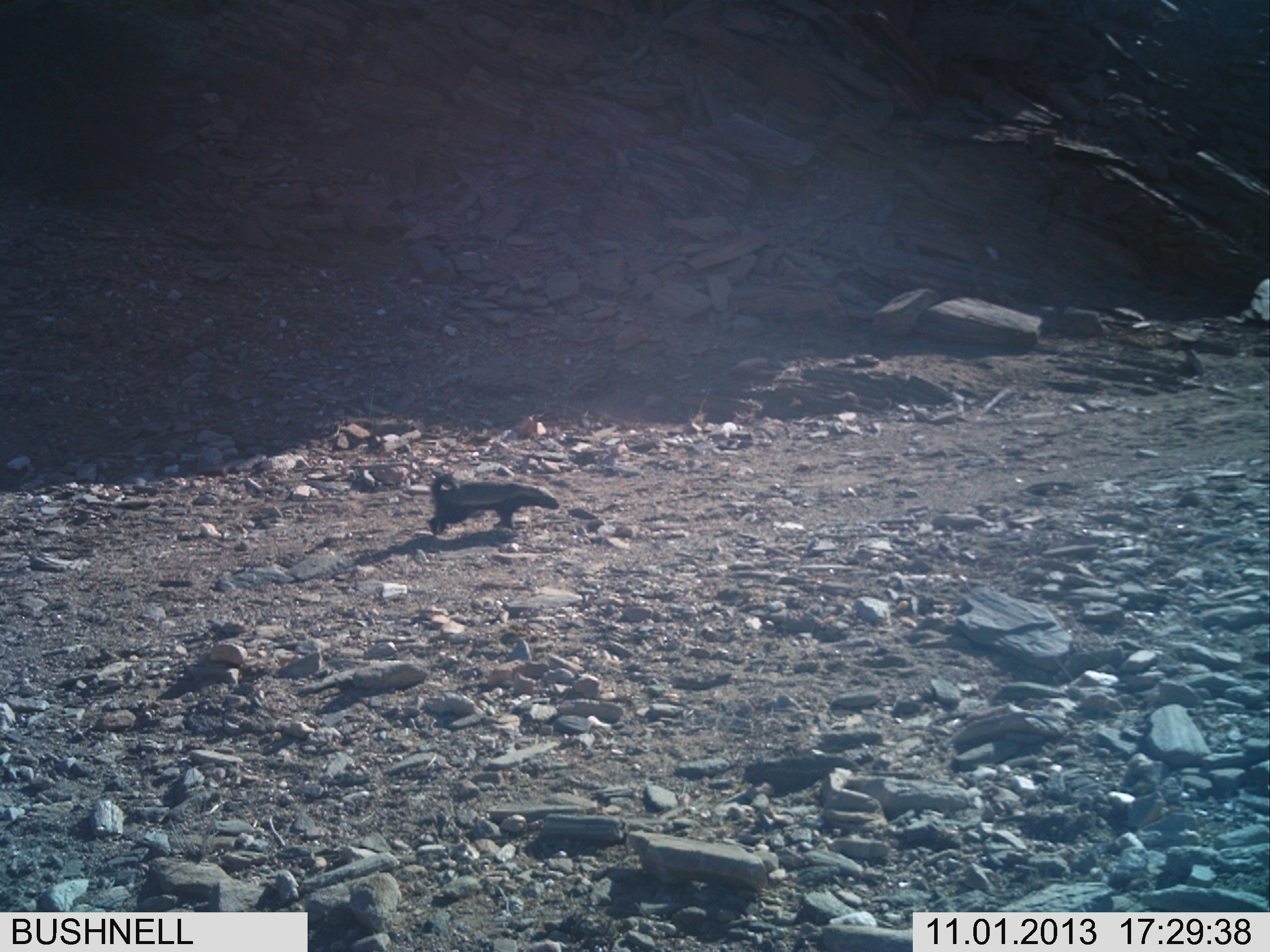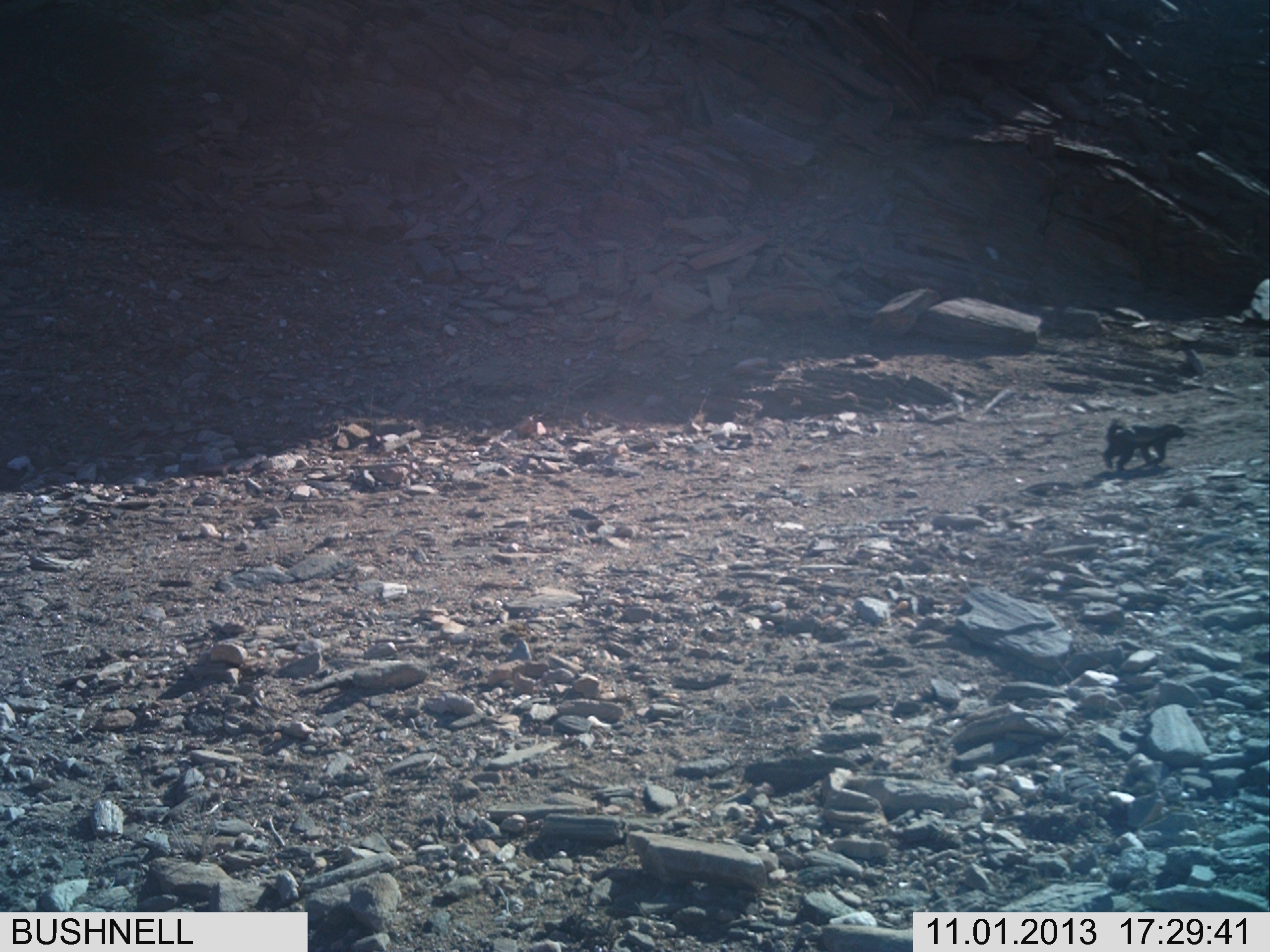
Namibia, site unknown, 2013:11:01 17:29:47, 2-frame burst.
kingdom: Animalia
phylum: Chordata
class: Mammalia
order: Carnivora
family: Mustelidae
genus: Mellivora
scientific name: Mellivora capensis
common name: ratel